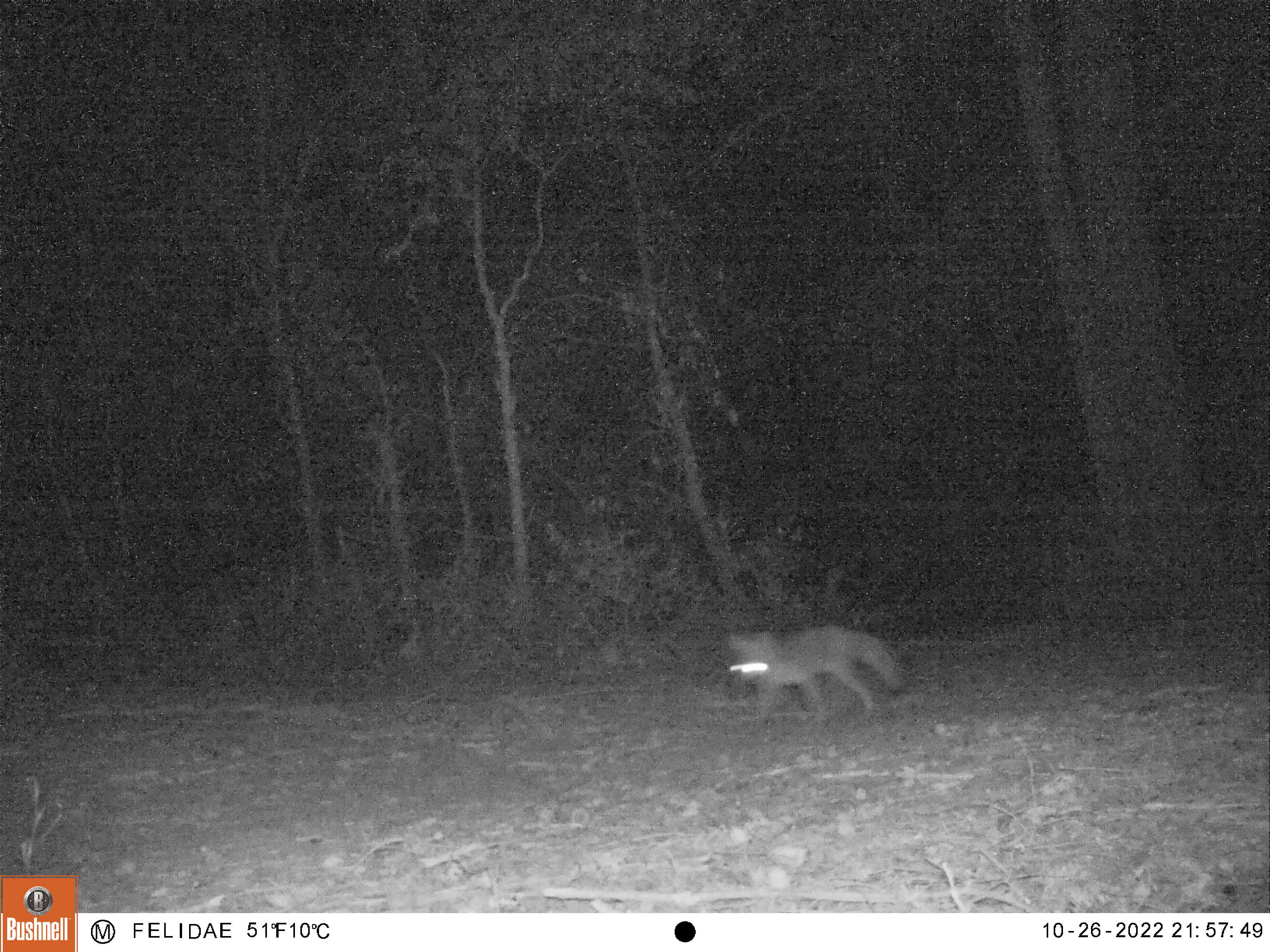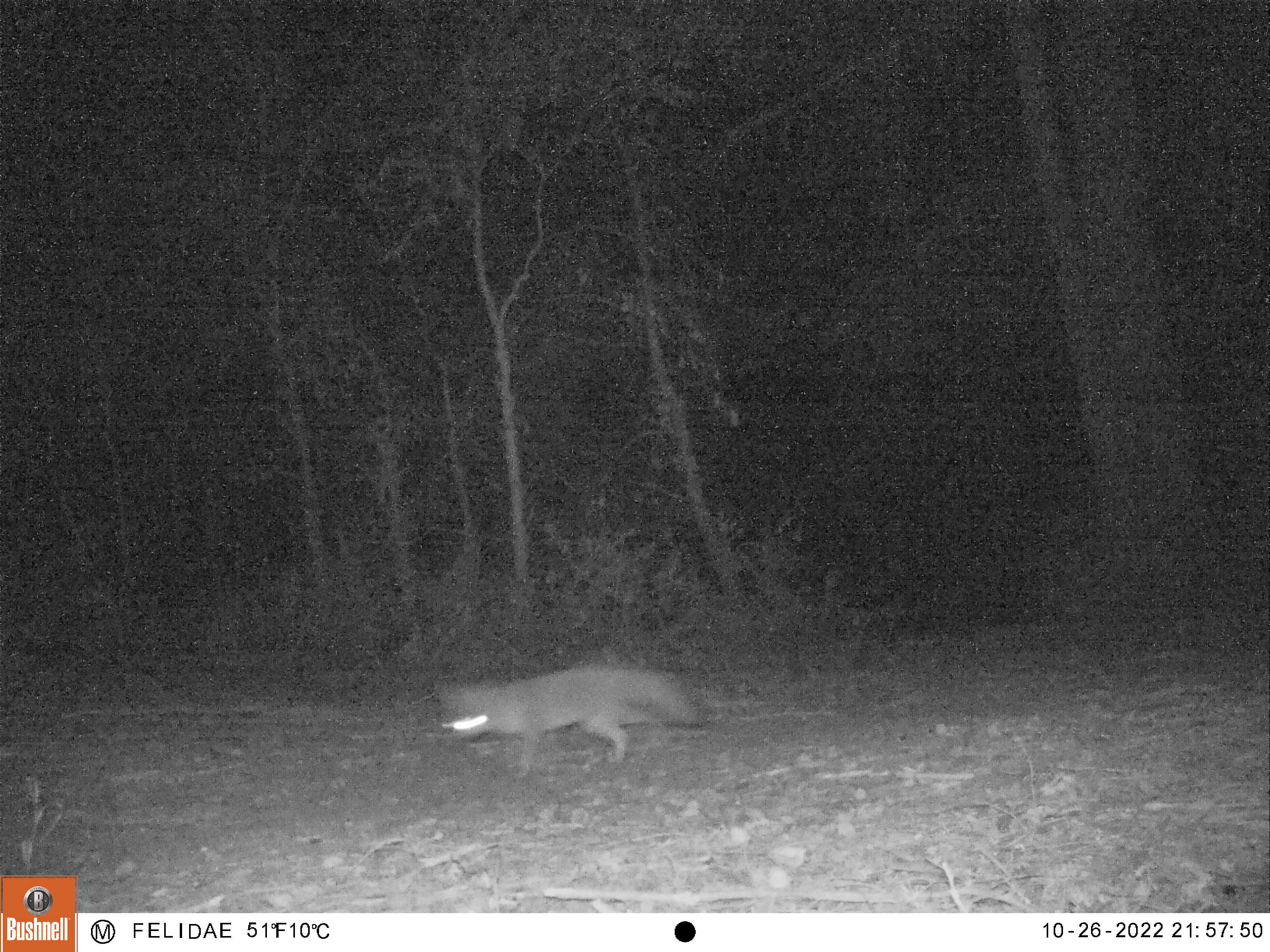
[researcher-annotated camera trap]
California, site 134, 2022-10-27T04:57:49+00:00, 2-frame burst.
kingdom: Animalia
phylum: Chordata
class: Mammalia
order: Carnivora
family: Canidae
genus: Urocyon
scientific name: Urocyon cinereoargenteus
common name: gray fox